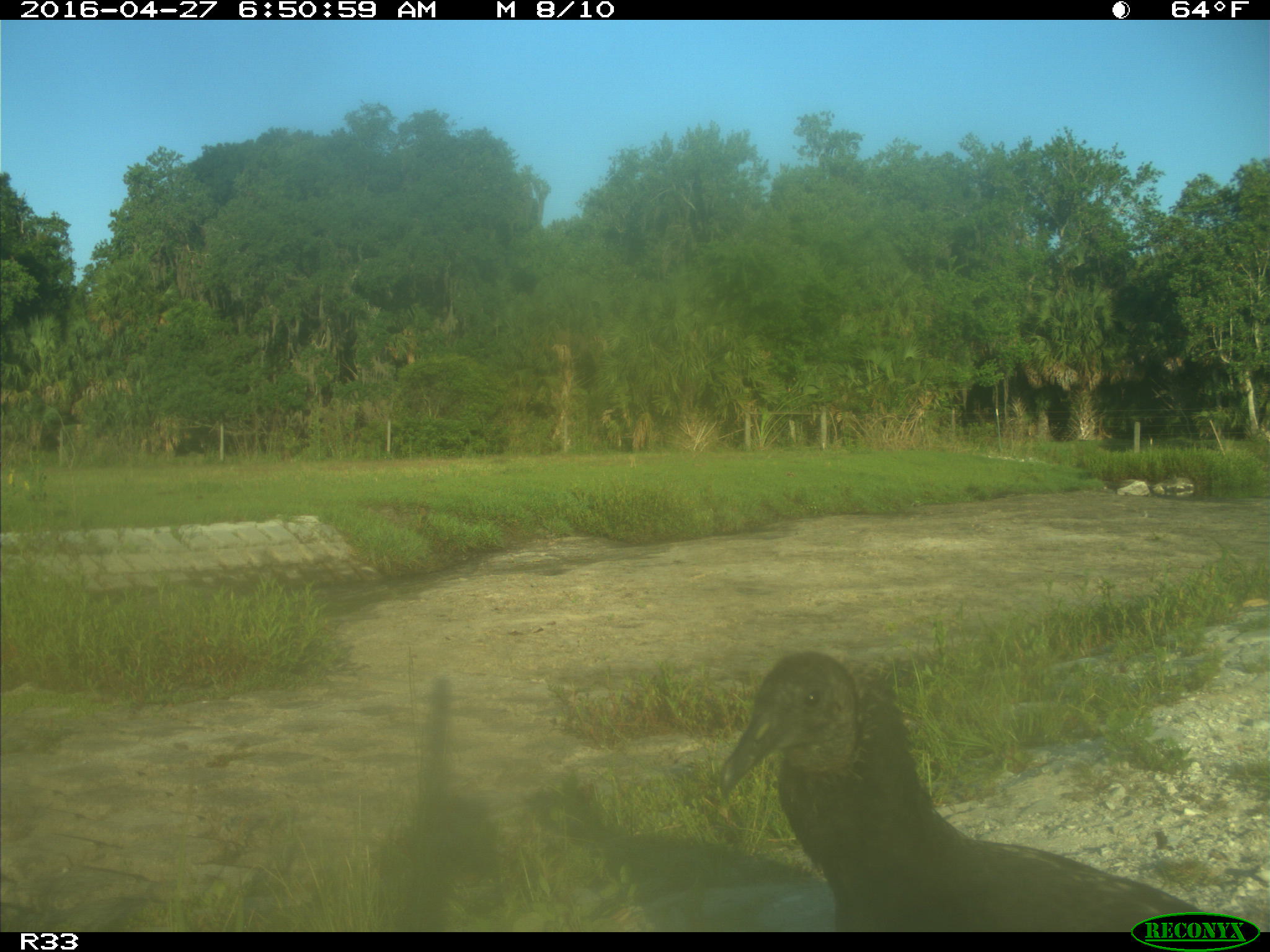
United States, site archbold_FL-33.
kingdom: Animalia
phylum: Chordata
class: Aves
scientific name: Aves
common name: birds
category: unidentified bird